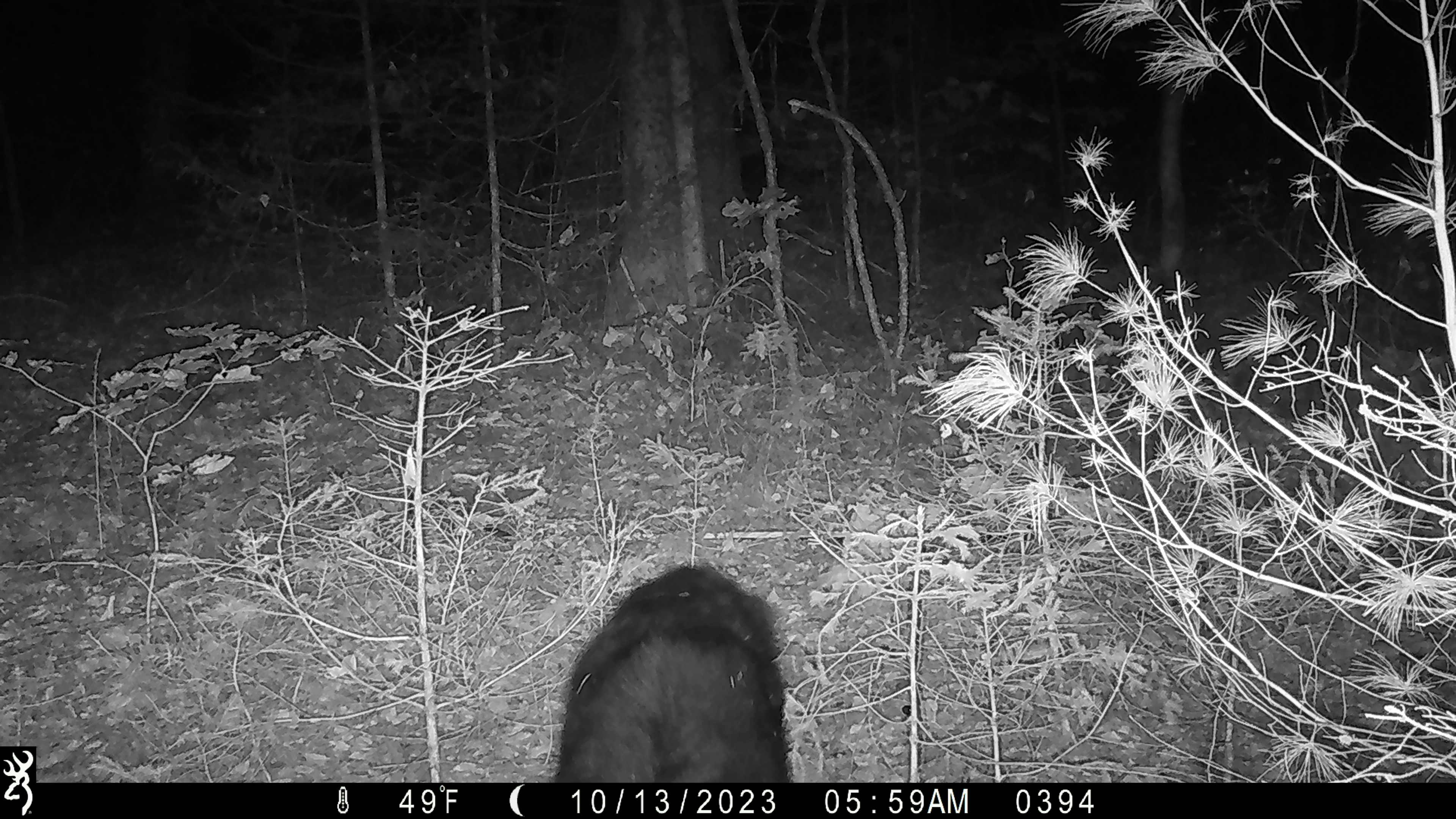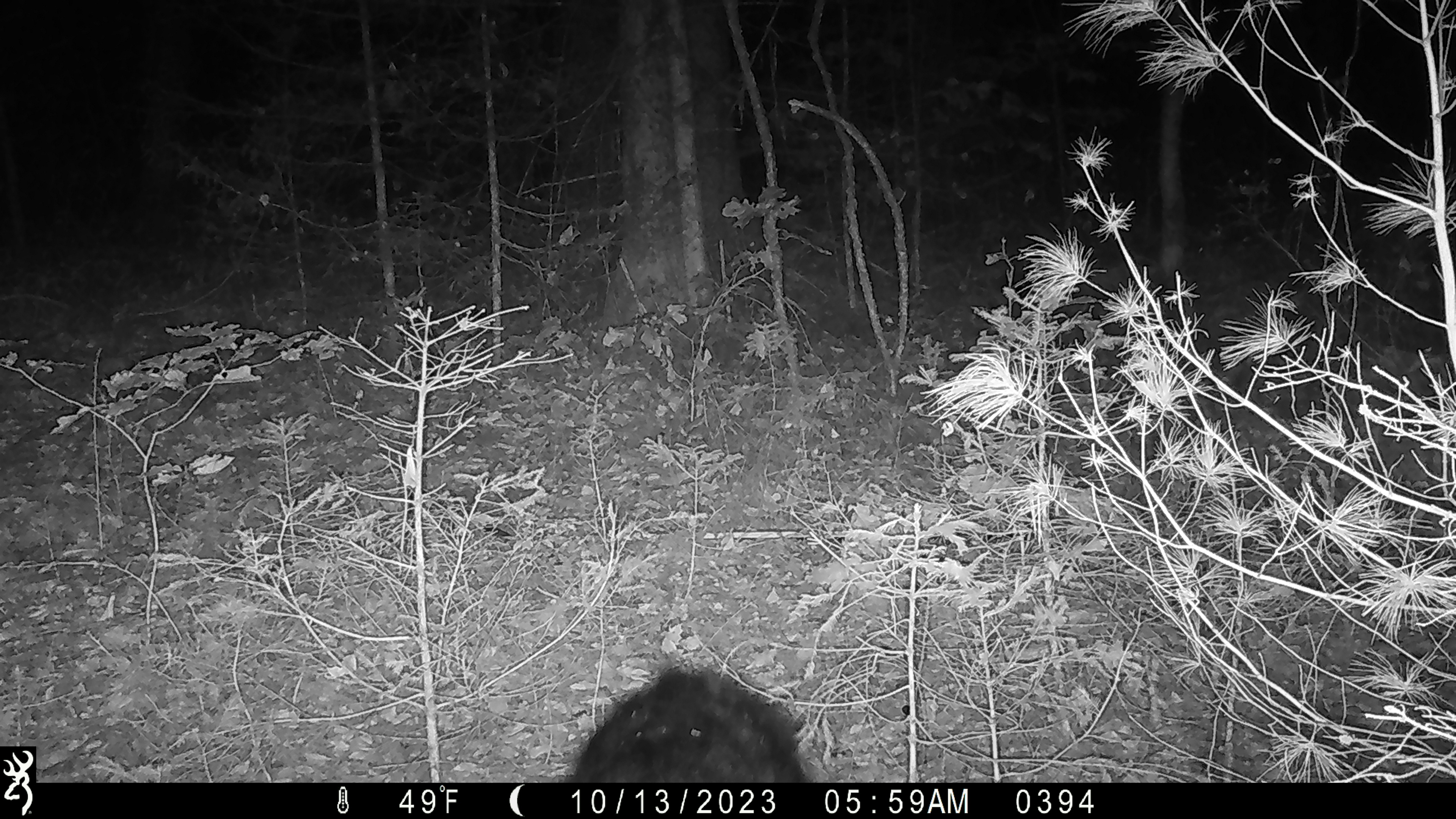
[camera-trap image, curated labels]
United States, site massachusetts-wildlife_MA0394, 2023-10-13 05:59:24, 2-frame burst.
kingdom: Animalia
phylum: Chordata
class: Mammalia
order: Carnivora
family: Ursidae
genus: Ursus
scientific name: Ursus americanus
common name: black bear